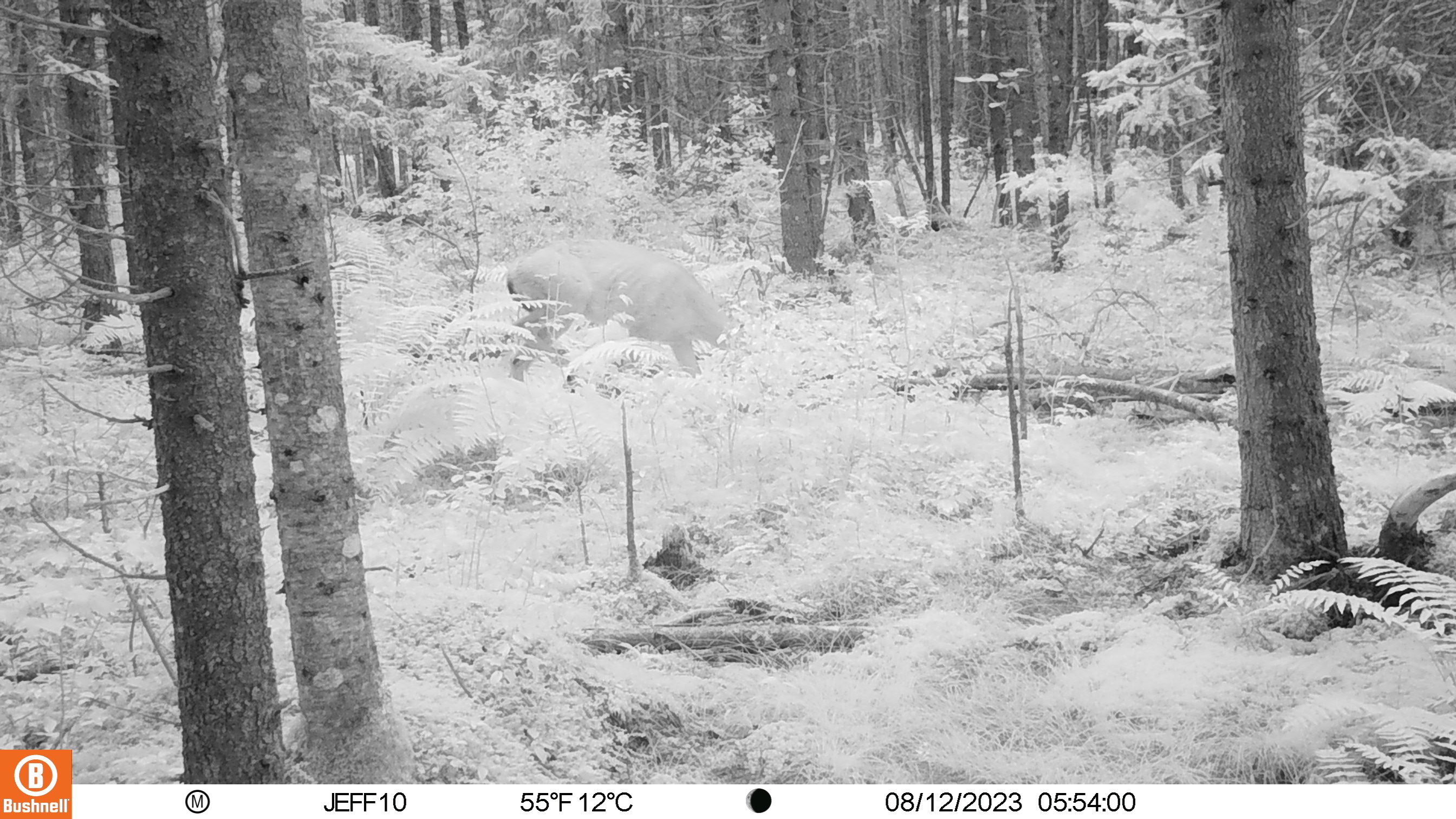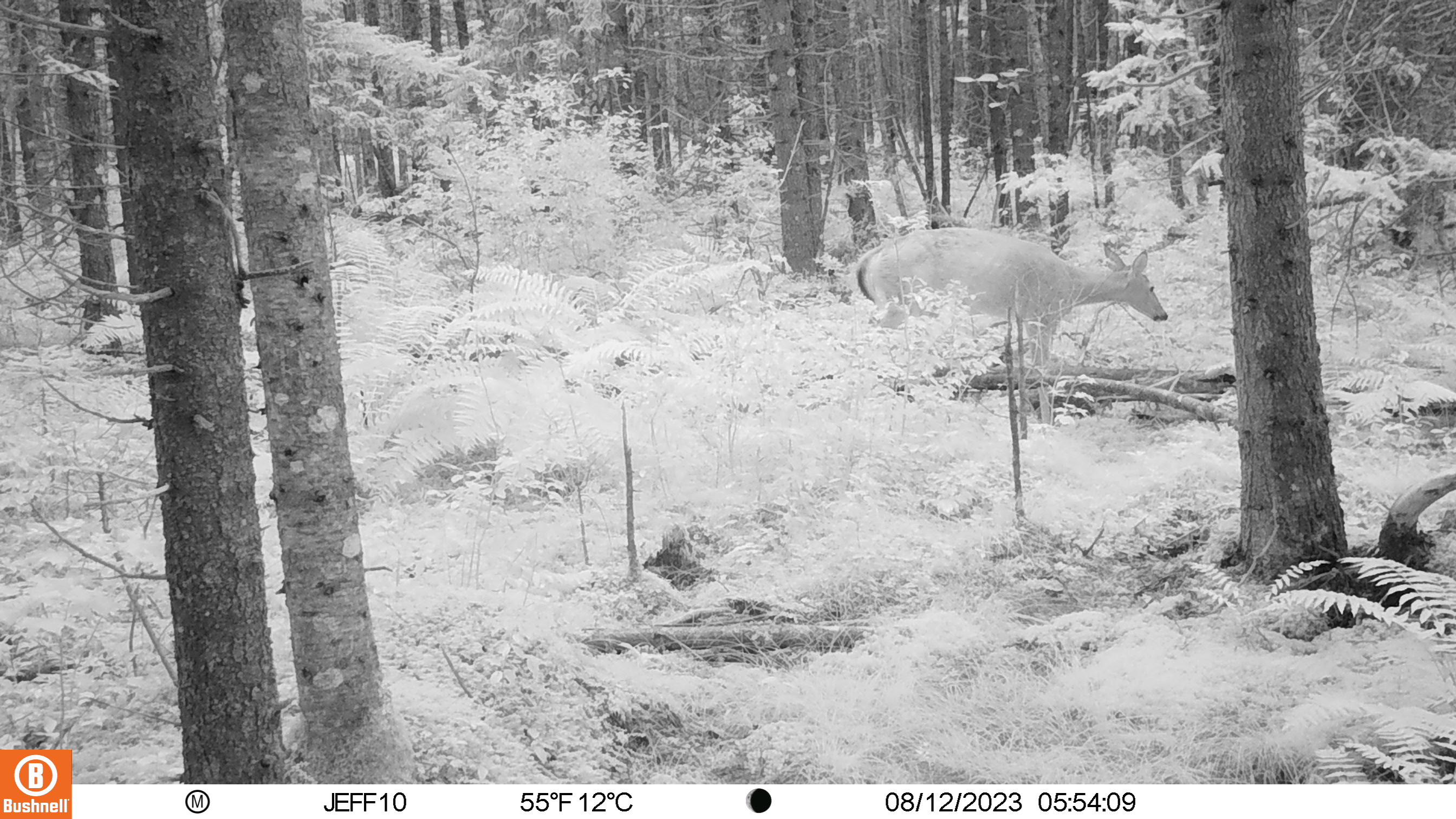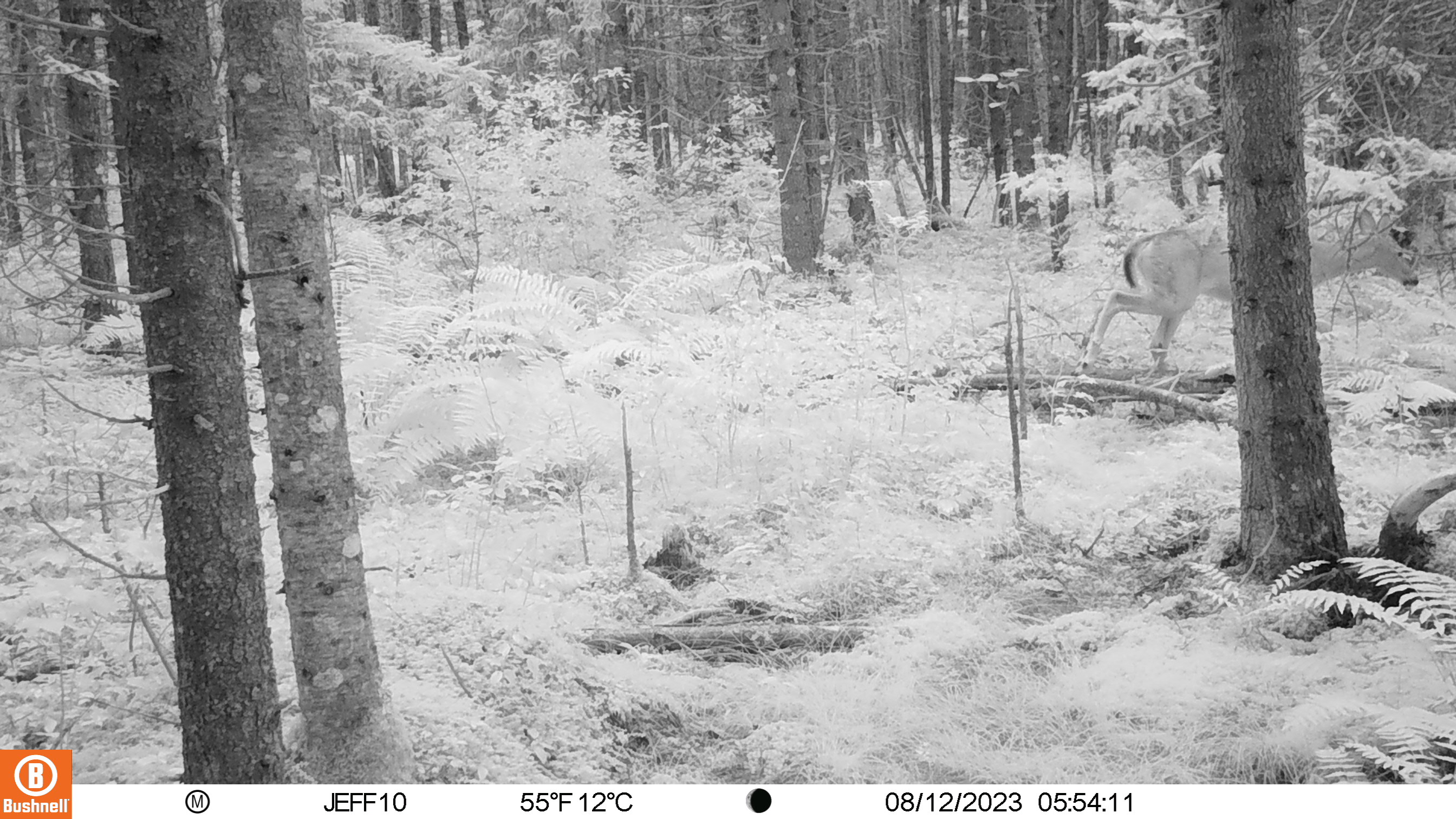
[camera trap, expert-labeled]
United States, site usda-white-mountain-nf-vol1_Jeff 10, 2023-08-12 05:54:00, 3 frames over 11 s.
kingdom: Animalia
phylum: Chordata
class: Mammalia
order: Artiodactyla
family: Cervidae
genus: Odocoileus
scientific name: Odocoileus virginianus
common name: white-tailed deer